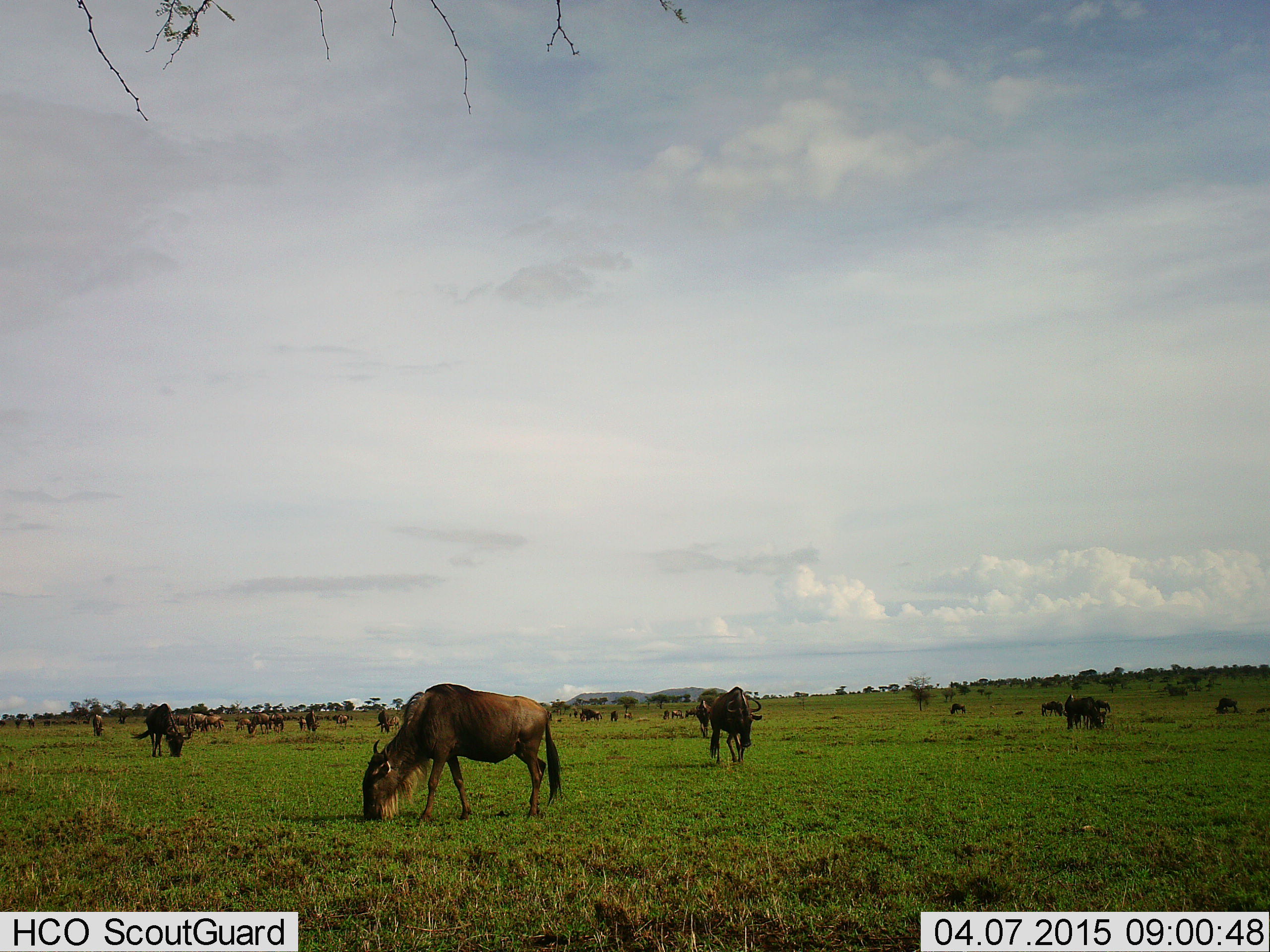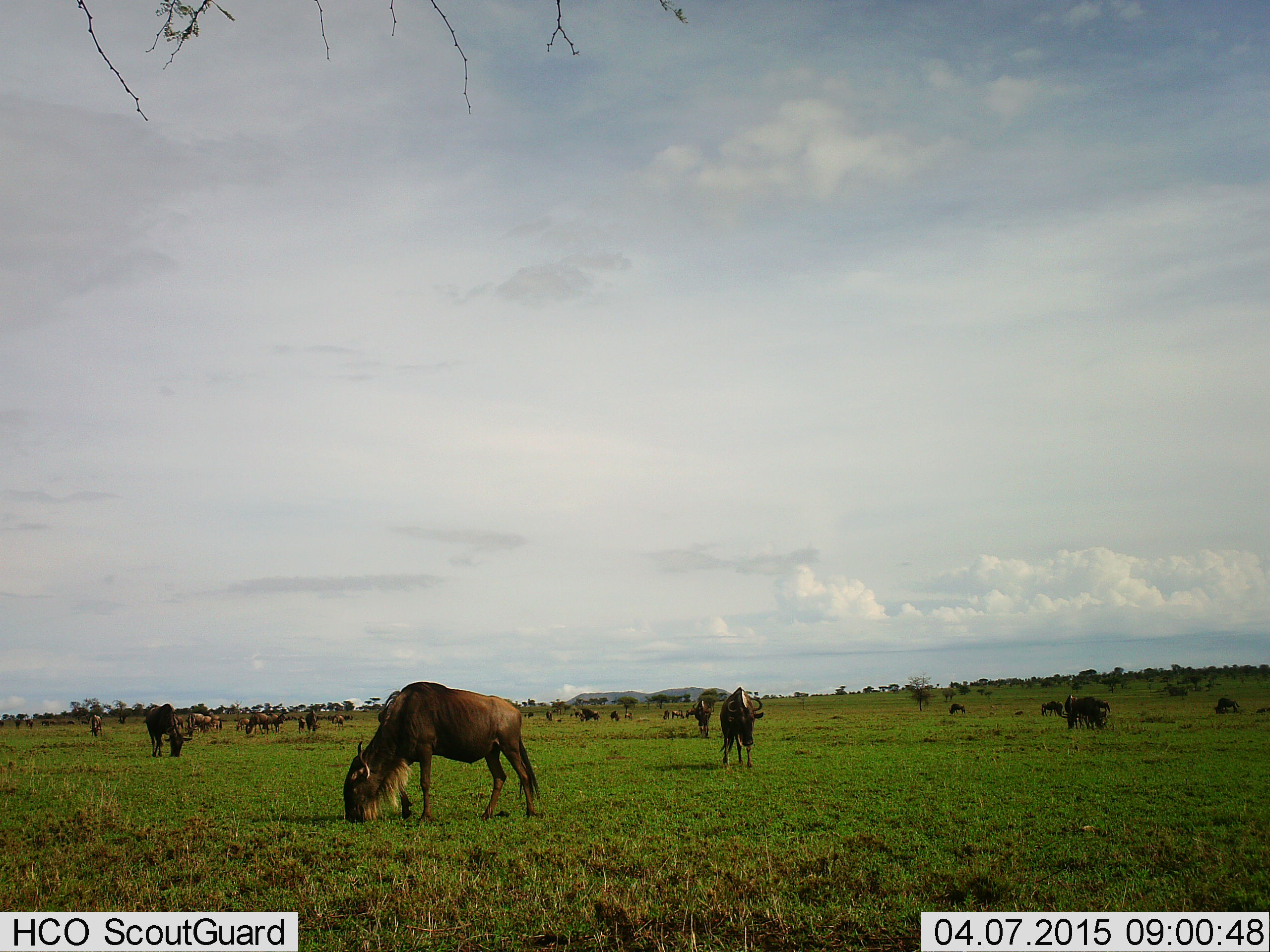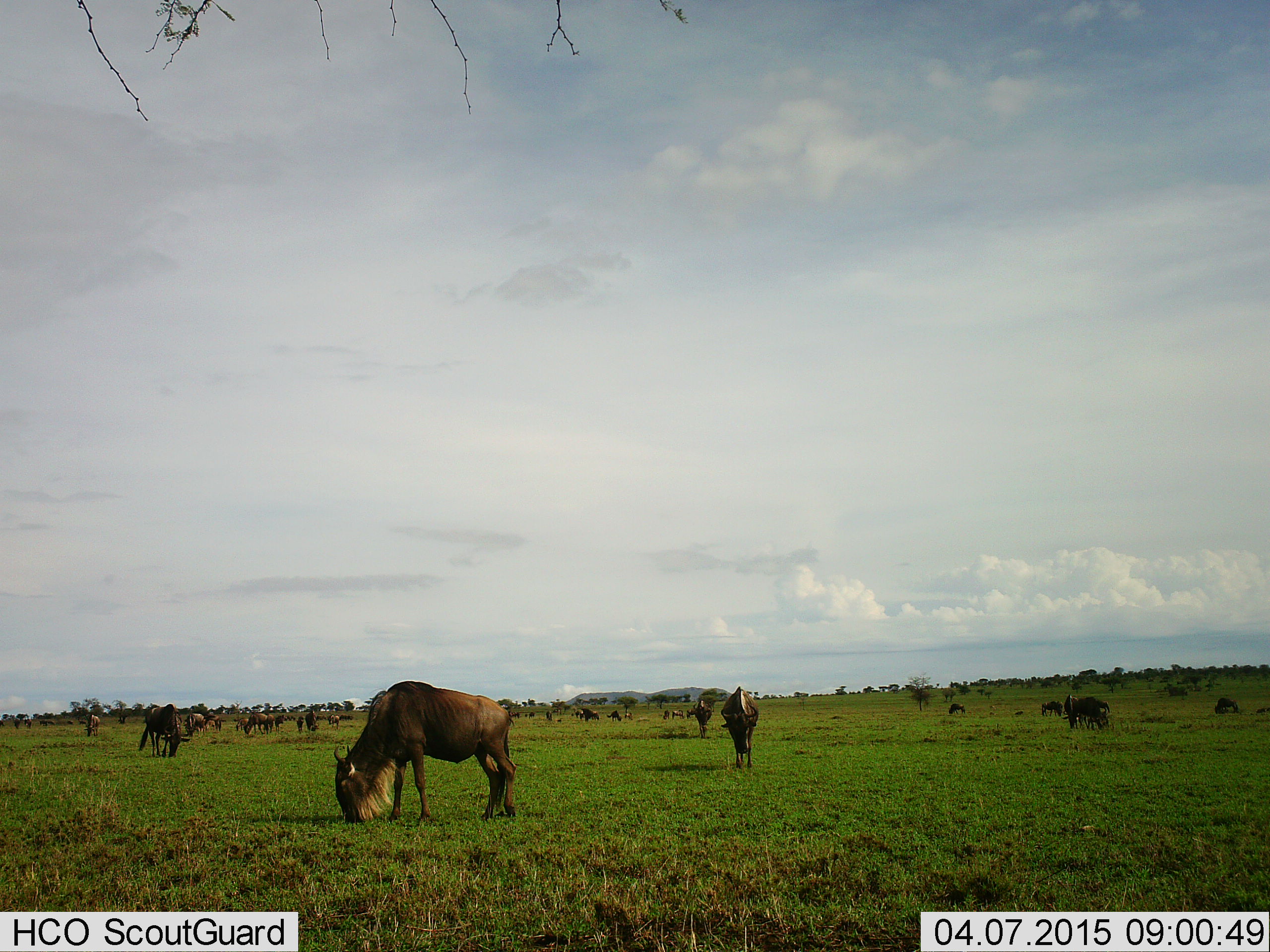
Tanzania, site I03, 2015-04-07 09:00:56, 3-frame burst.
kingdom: Animalia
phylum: Chordata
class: Mammalia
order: Artiodactyla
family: Bovidae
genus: Connochaetes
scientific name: Connochaetes taurinus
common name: blue wildebeest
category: wildebeest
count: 11-50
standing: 50%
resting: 0%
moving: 50%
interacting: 10%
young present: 10%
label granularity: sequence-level